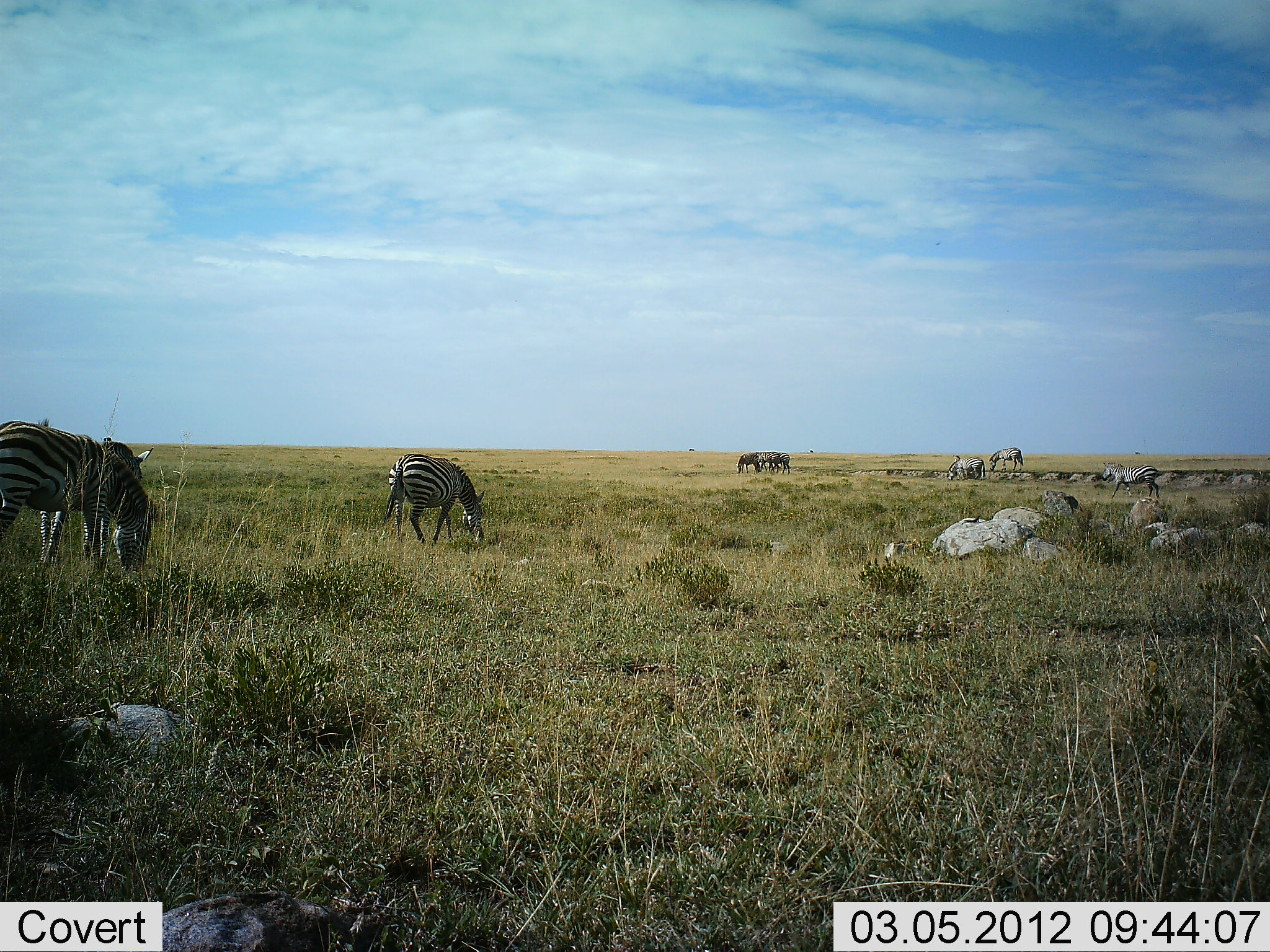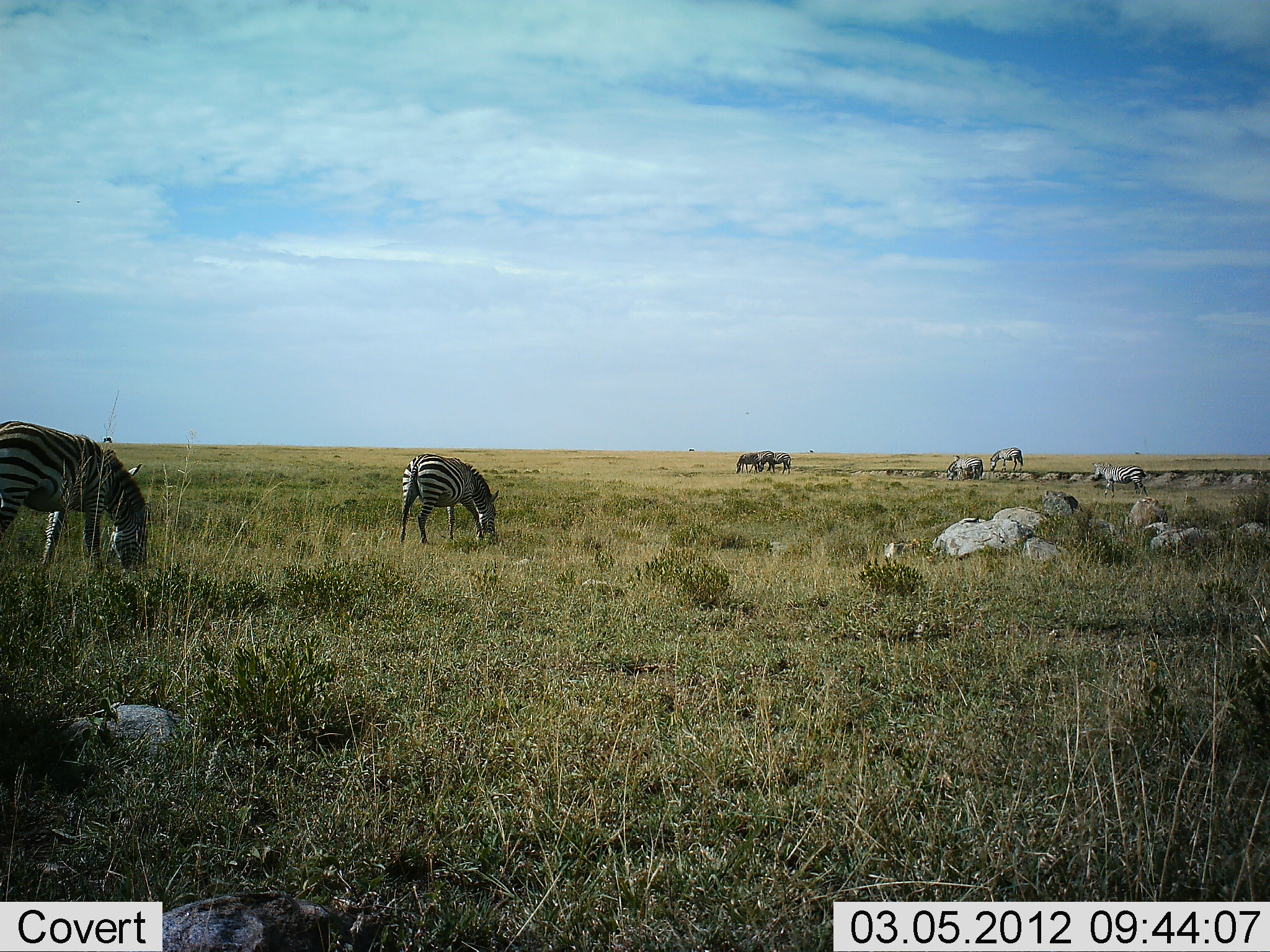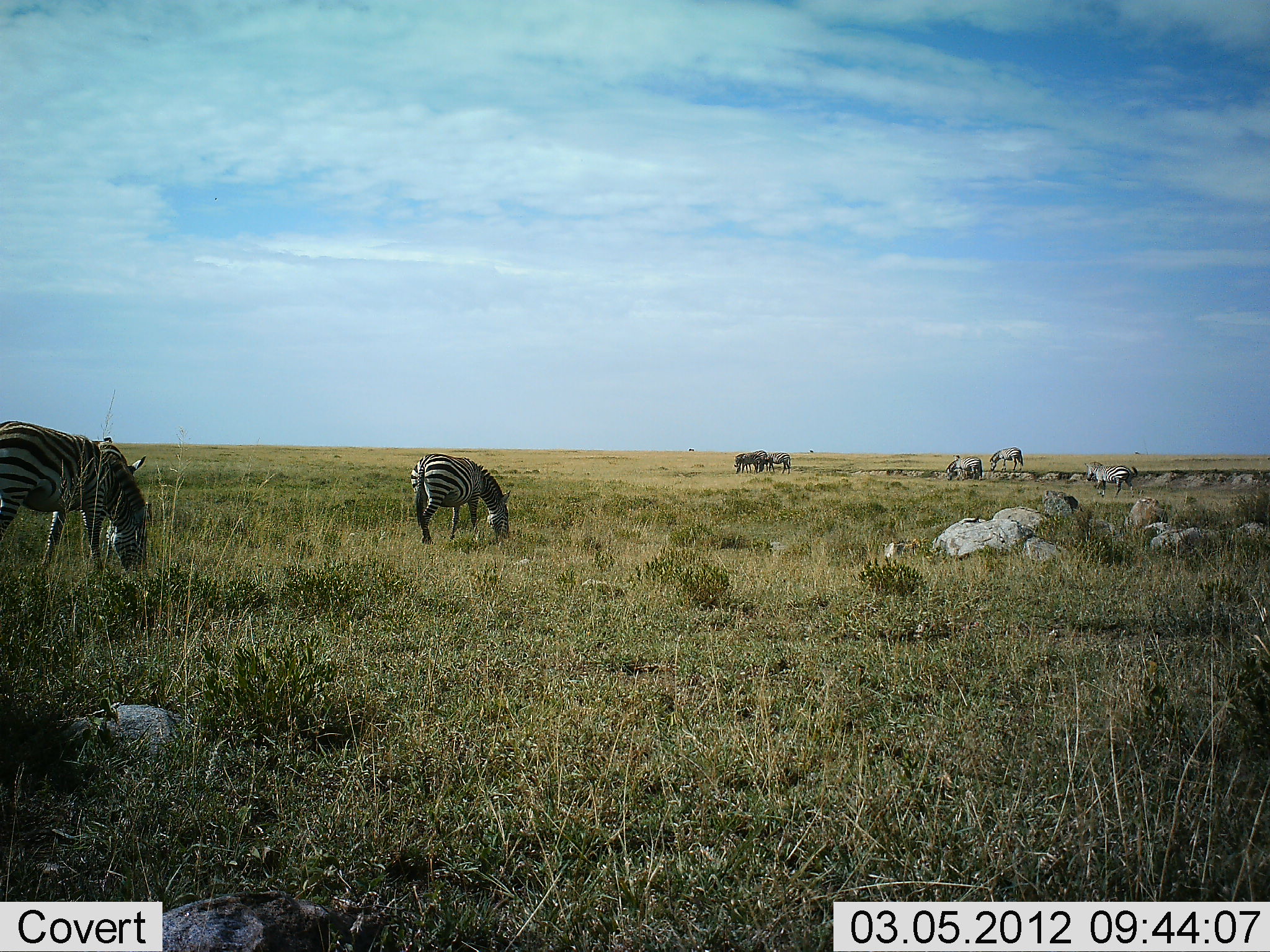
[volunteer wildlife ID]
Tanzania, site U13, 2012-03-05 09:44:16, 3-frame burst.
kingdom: Animalia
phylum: Chordata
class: Mammalia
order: Perissodactyla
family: Equidae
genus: Equus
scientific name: Equus quagga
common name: plains zebra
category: zebra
Zebra (plains zebra) (Equus quagga), count 7. Behavior (volunteer vote fractions): standing 29%, resting 0%, moving 35%, interacting 0%. Young present (vote fraction): 0%. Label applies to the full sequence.